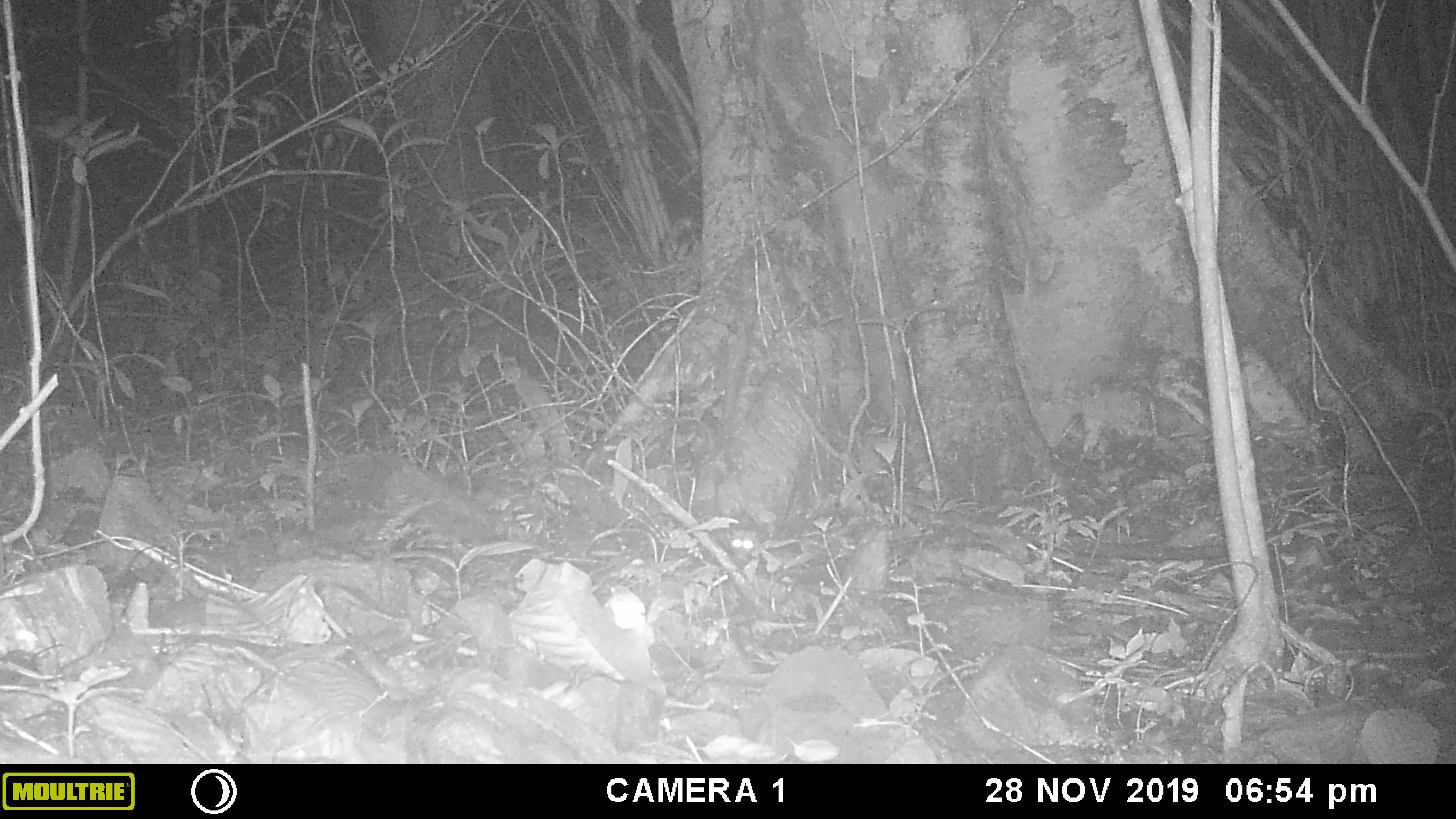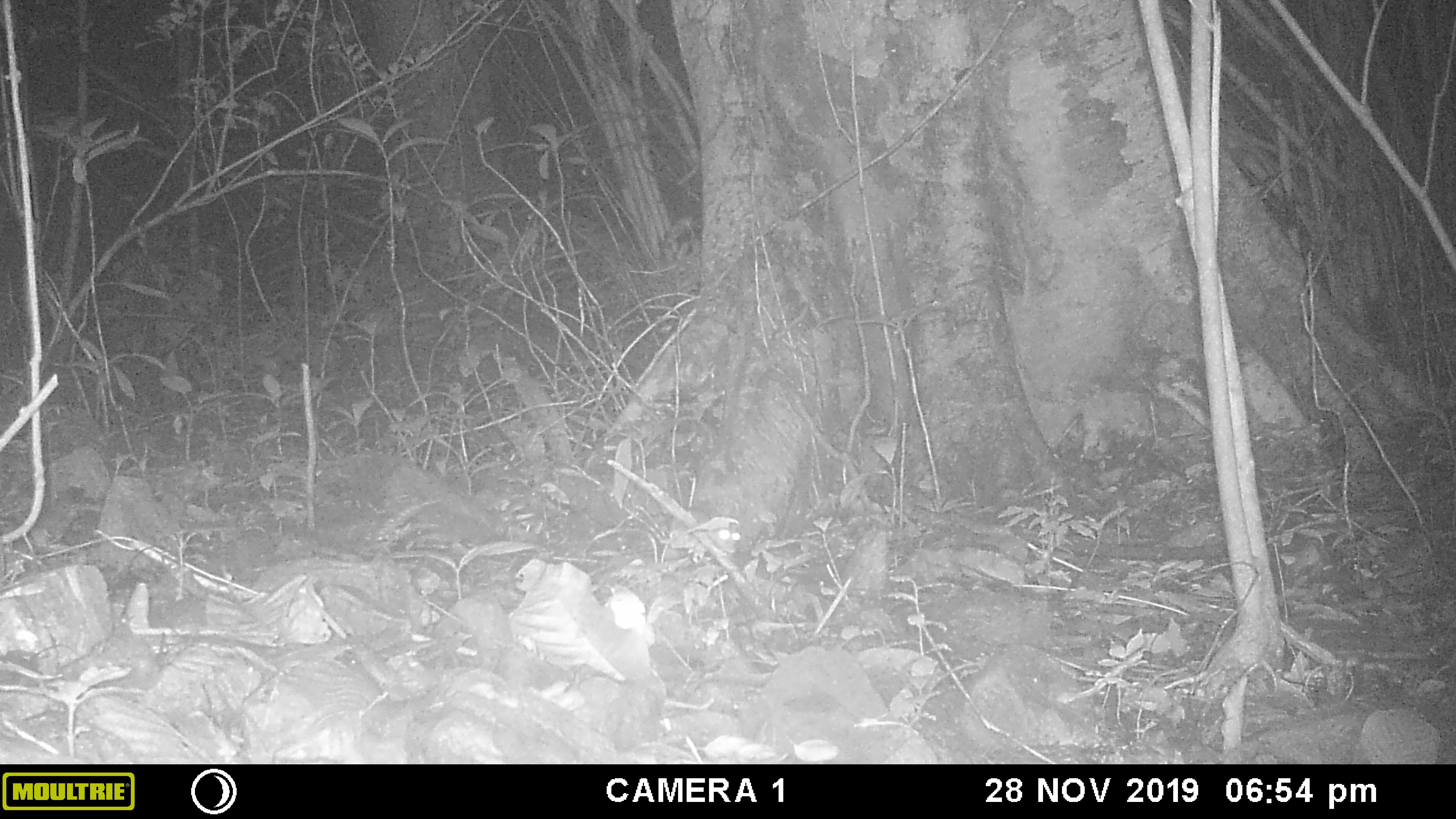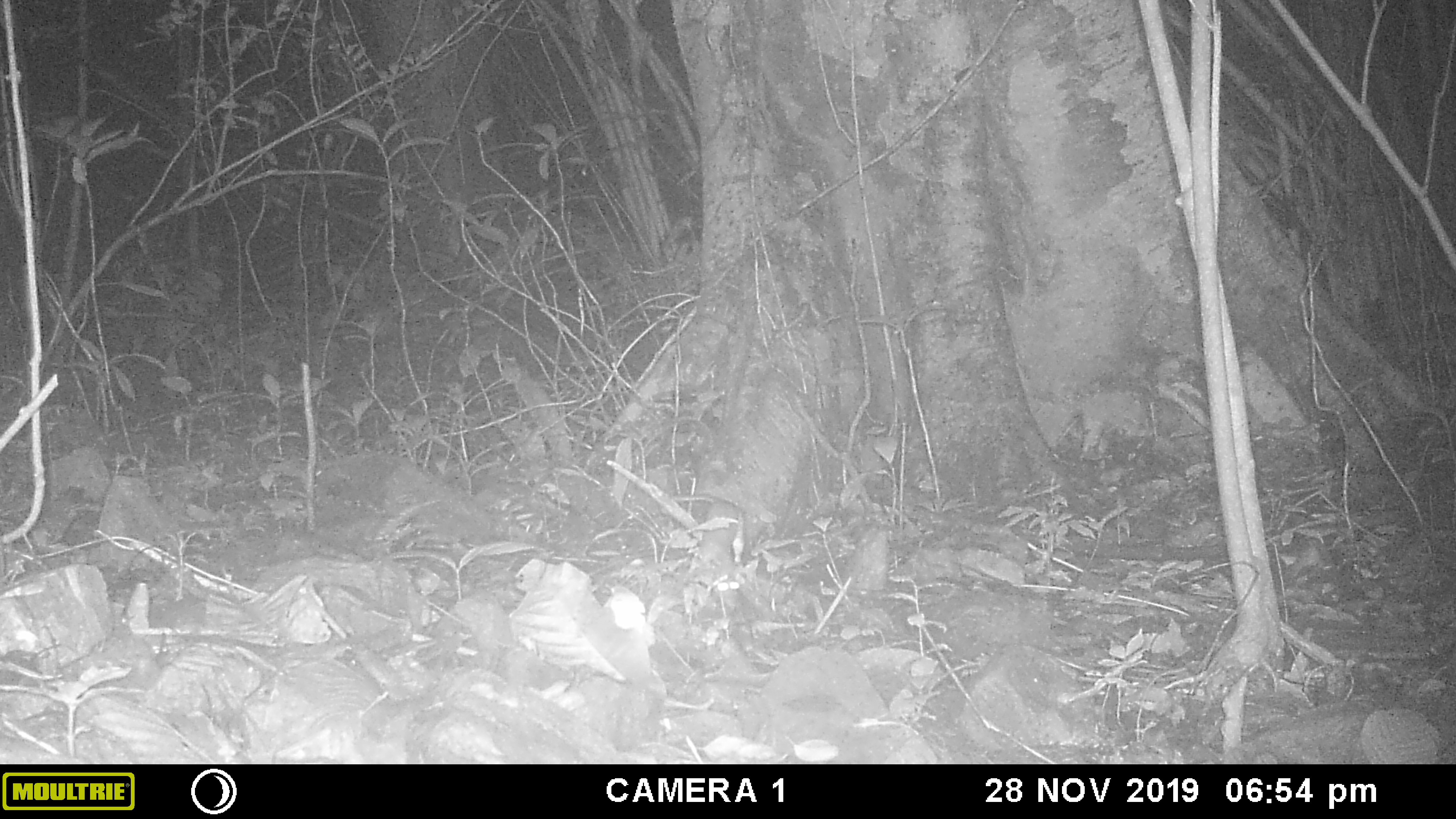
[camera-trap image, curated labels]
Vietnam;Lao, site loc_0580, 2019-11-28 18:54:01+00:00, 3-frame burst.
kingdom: Animalia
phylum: Chordata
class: Mammalia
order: Rodentia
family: Muridae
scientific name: Muridae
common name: old-world mice and rats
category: unidentified murid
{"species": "unidentified murid (old-world mice and rats) (Muridae)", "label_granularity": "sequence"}